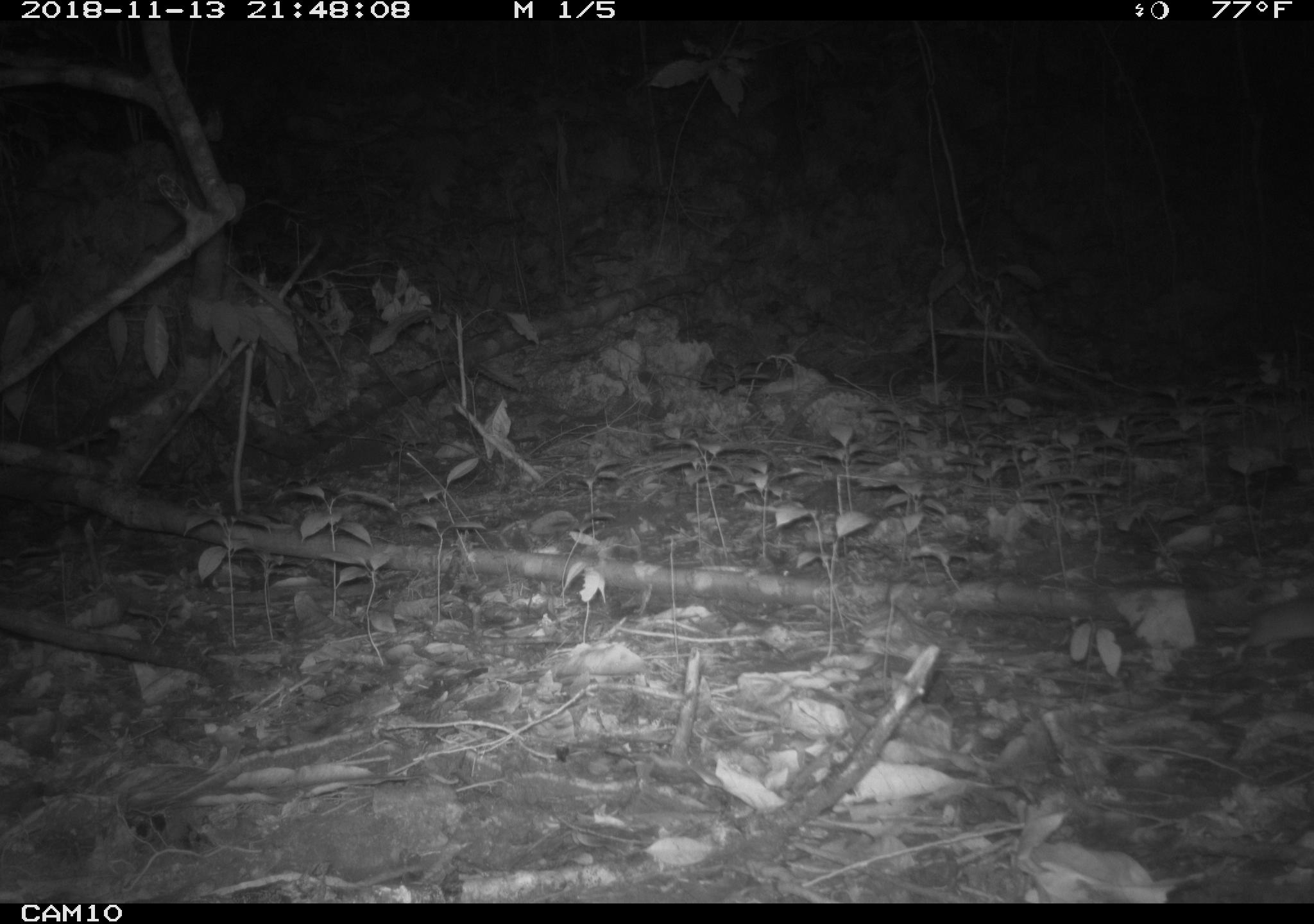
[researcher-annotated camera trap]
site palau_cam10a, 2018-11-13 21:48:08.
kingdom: Animalia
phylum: Chordata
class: Mammalia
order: Rodentia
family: Muridae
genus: Rattus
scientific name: Rattus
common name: rat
Rat (Rattus).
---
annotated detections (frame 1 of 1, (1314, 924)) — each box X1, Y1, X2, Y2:
rat: 1197, 595, 1314, 672